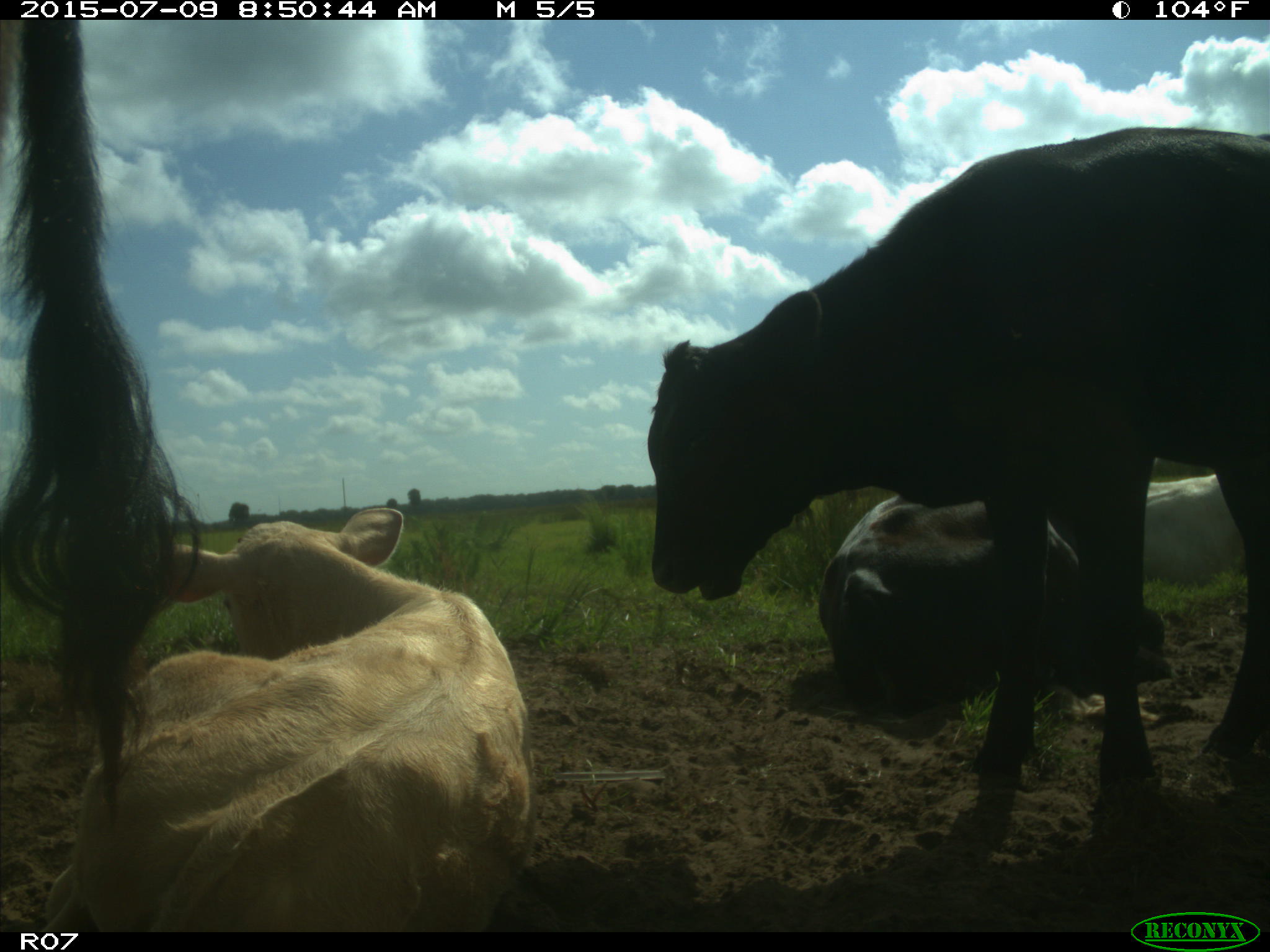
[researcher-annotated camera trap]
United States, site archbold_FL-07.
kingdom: Animalia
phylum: Chordata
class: Mammalia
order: Artiodactyla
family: Bovidae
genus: Bos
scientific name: Bos taurus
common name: domestic cow